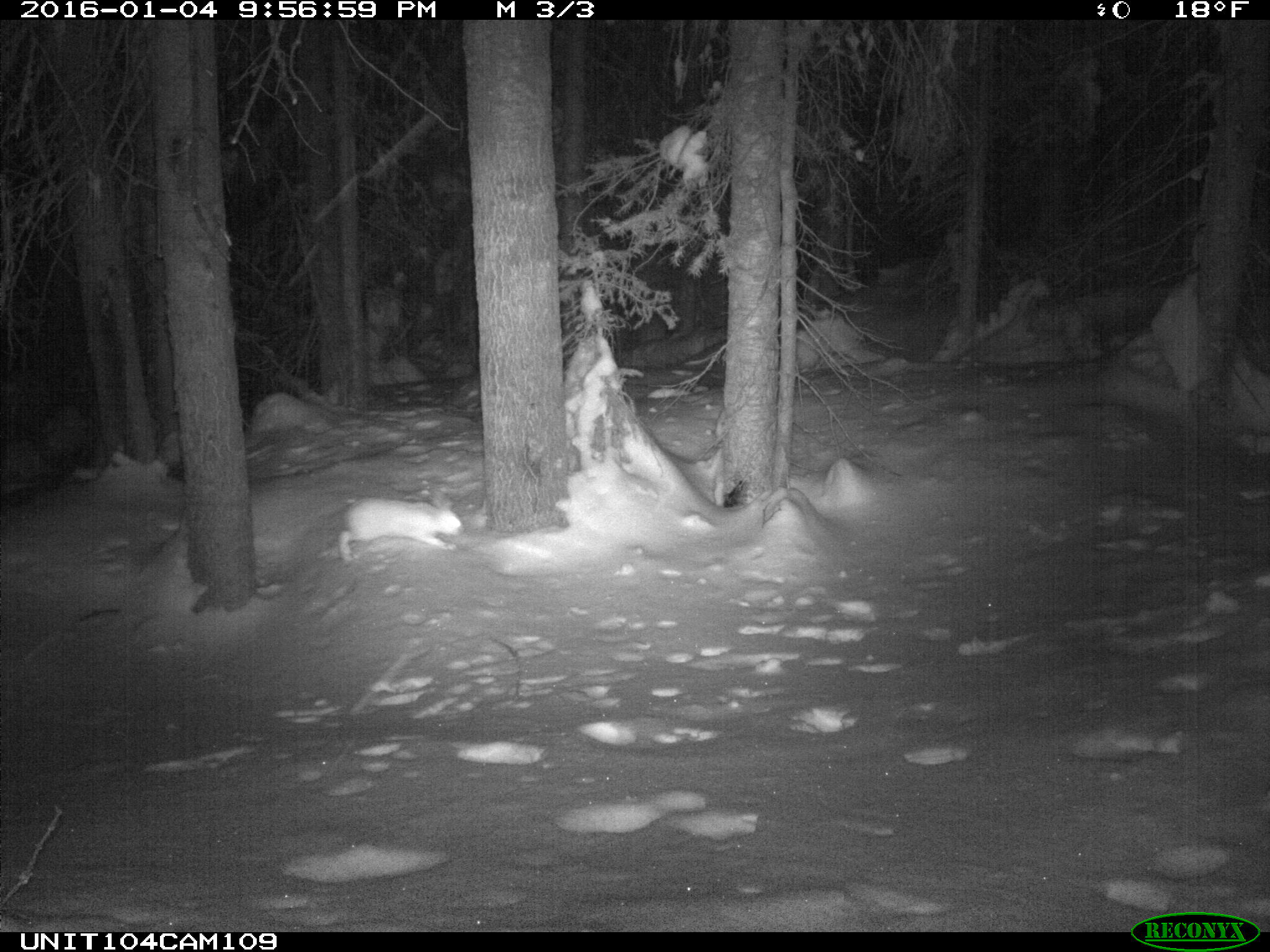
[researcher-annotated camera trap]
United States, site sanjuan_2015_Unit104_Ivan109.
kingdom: Animalia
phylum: Chordata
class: Mammalia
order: Lagomorpha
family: Leporidae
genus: Lepus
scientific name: Lepus americanus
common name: snowshoe hare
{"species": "Lepus americanus (snowshoe hare)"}